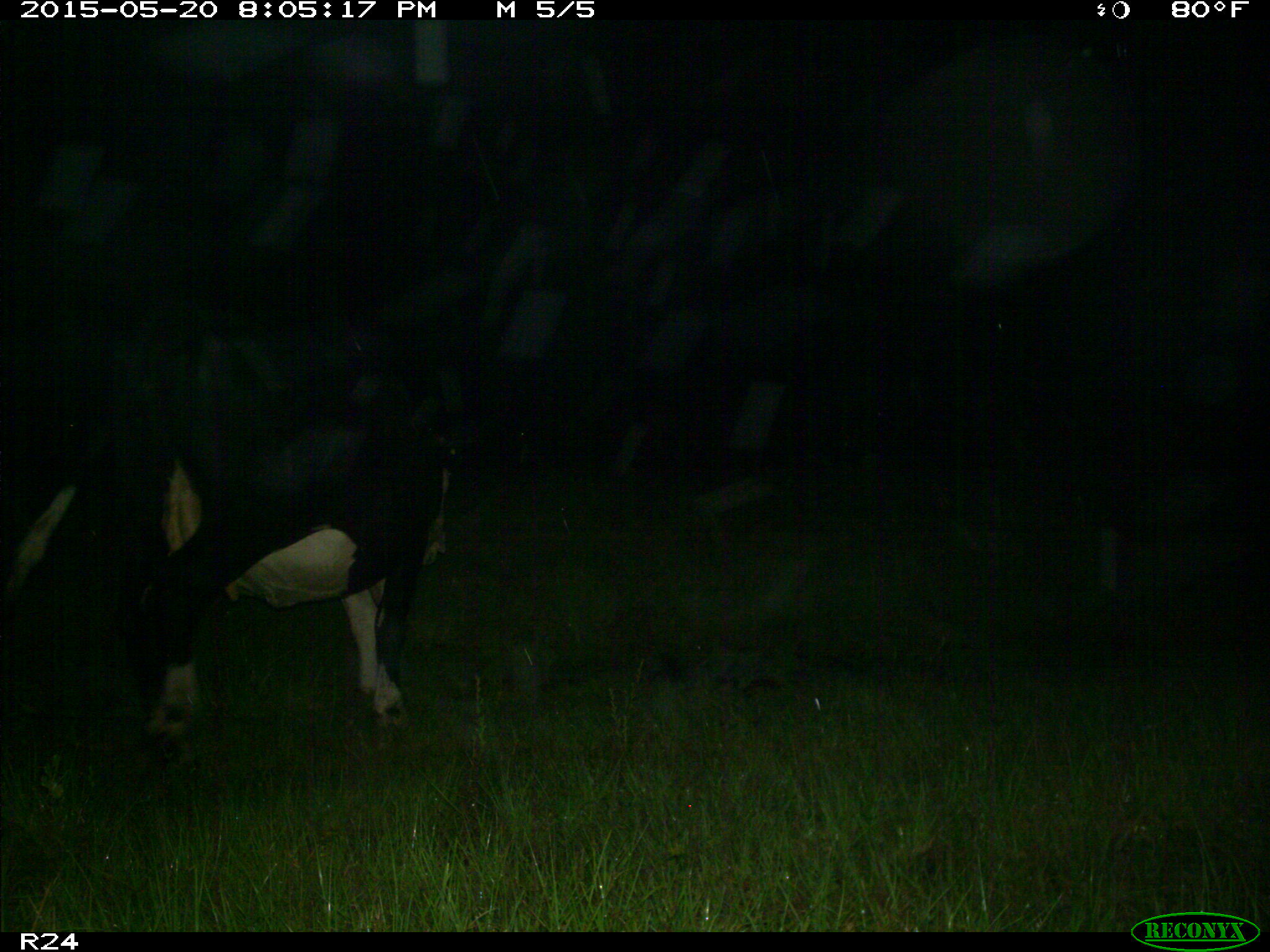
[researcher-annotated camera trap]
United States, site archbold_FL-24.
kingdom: Animalia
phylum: Chordata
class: Mammalia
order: Artiodactyla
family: Bovidae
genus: Bos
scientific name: Bos taurus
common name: domestic cow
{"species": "Bos taurus (domestic cow)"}